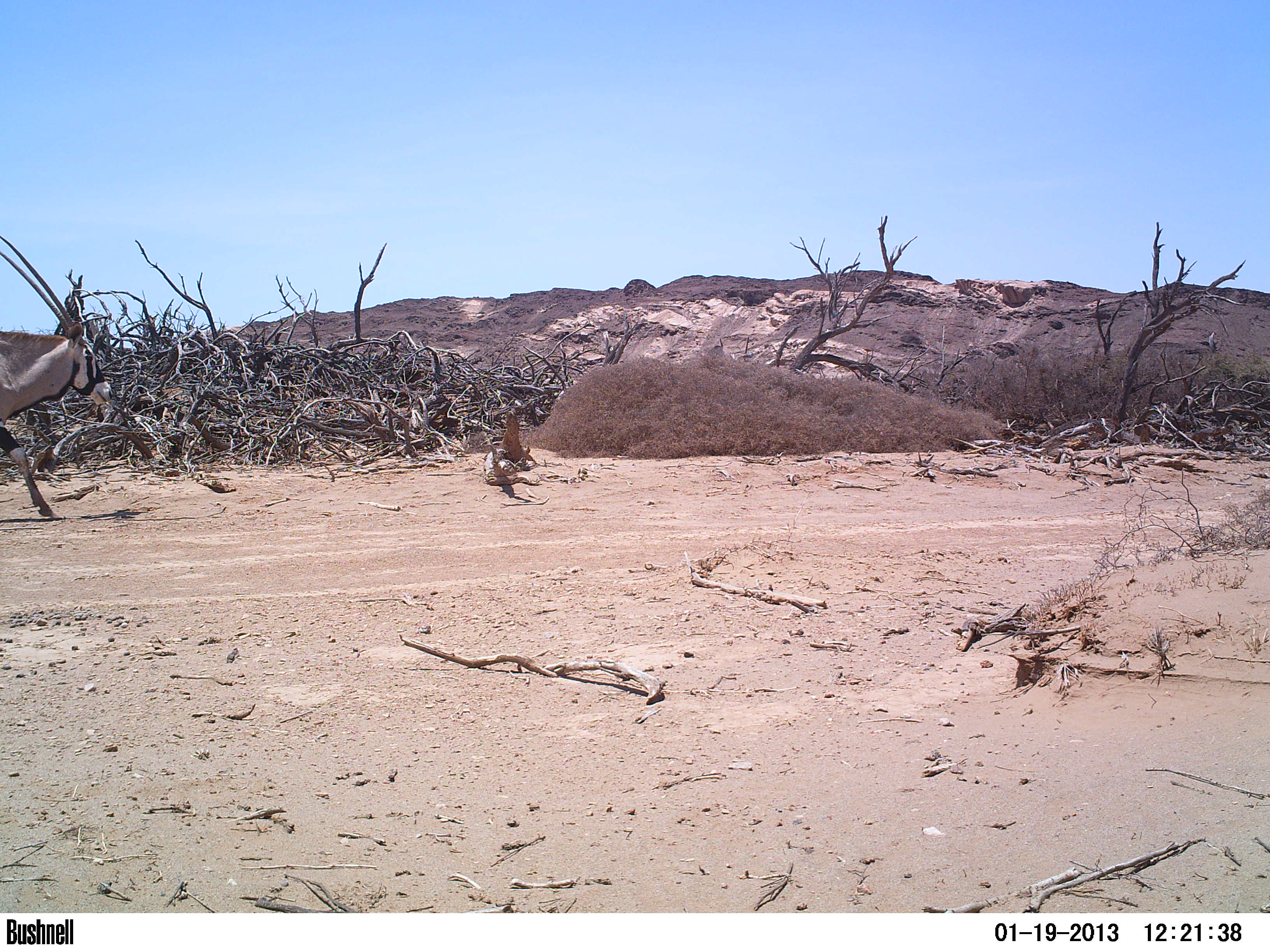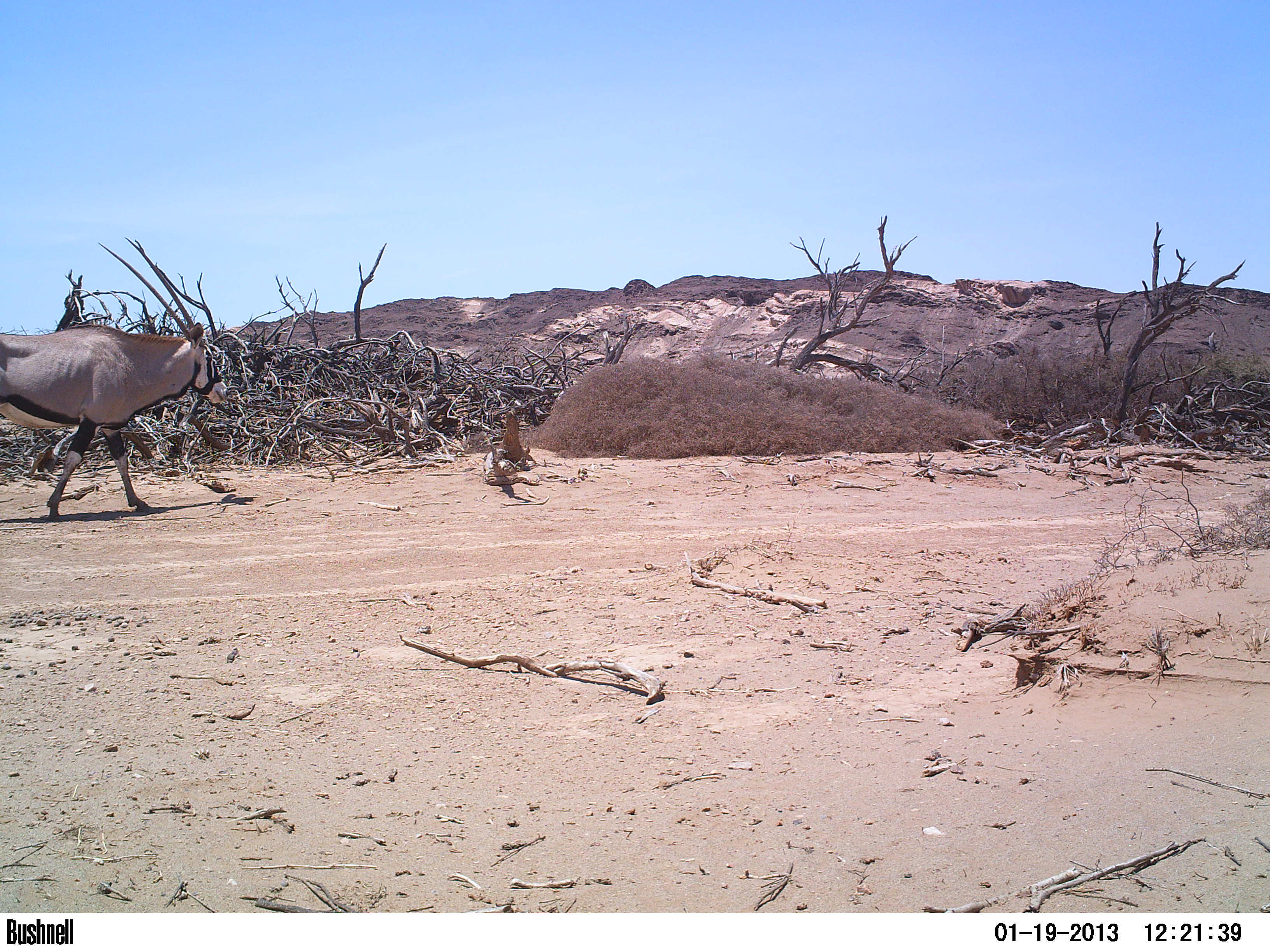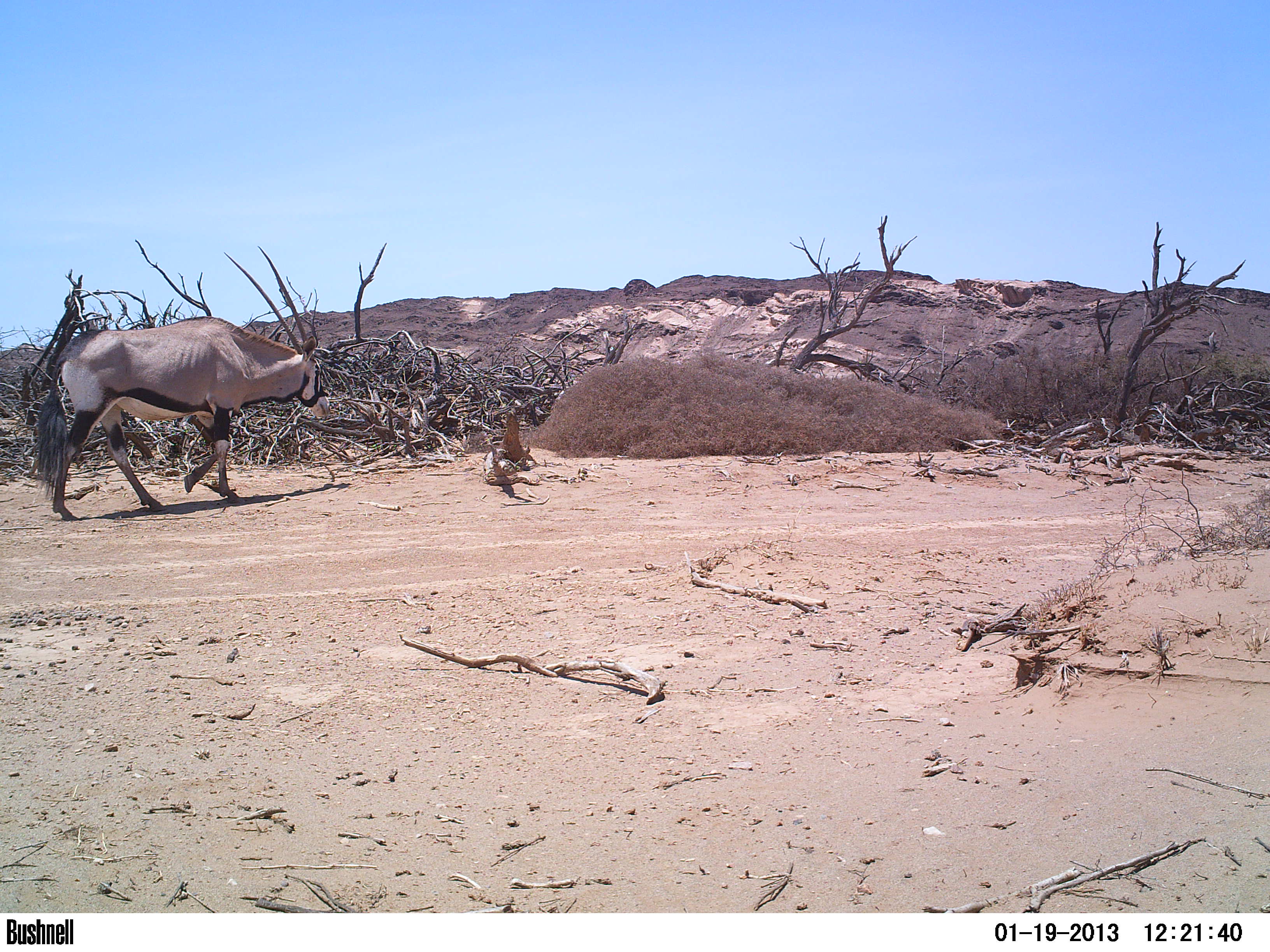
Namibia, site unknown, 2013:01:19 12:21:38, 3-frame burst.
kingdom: Animalia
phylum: Chordata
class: Mammalia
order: Artiodactyla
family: Bovidae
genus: Oryx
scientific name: Oryx gazella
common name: gemsbok